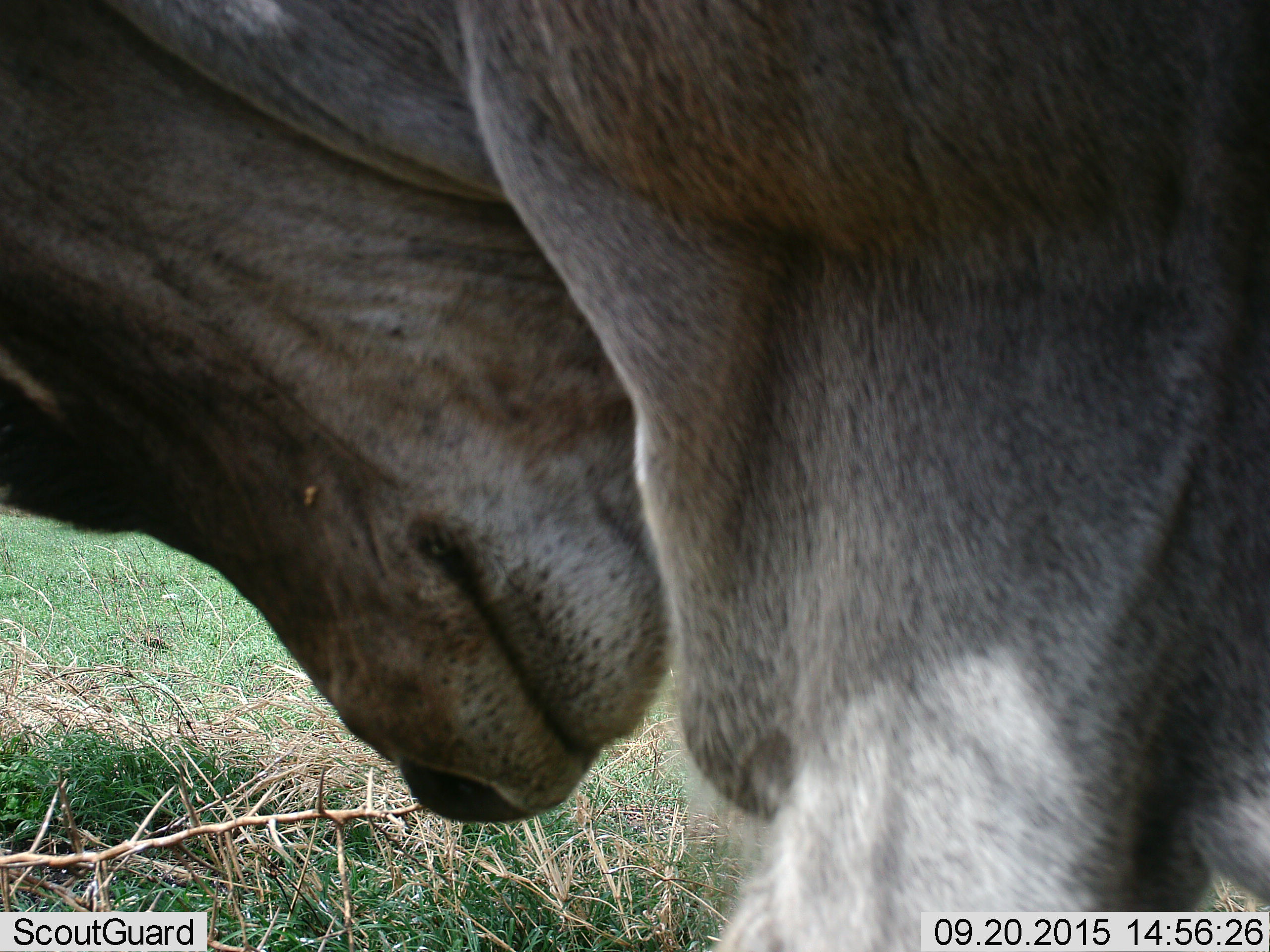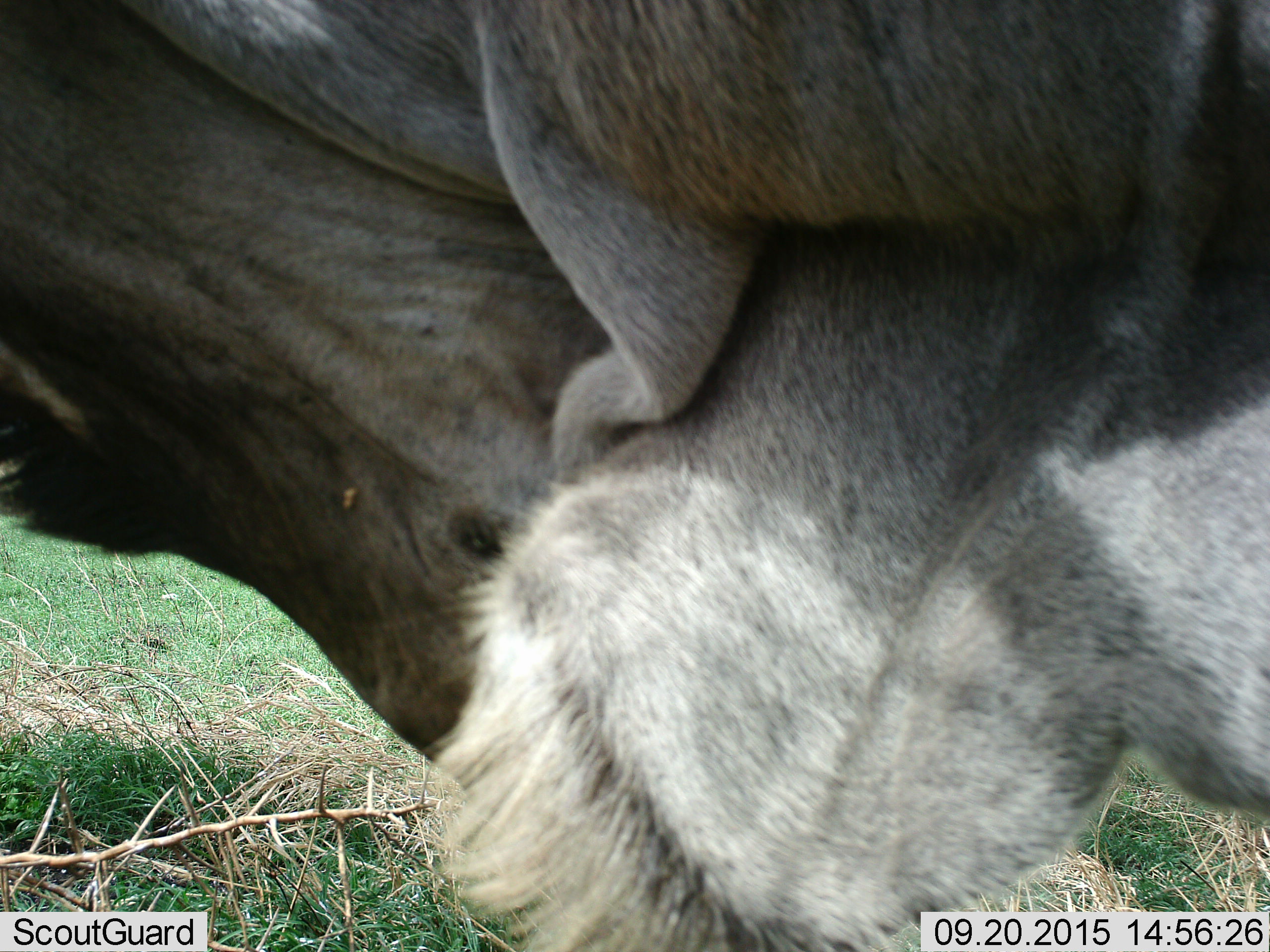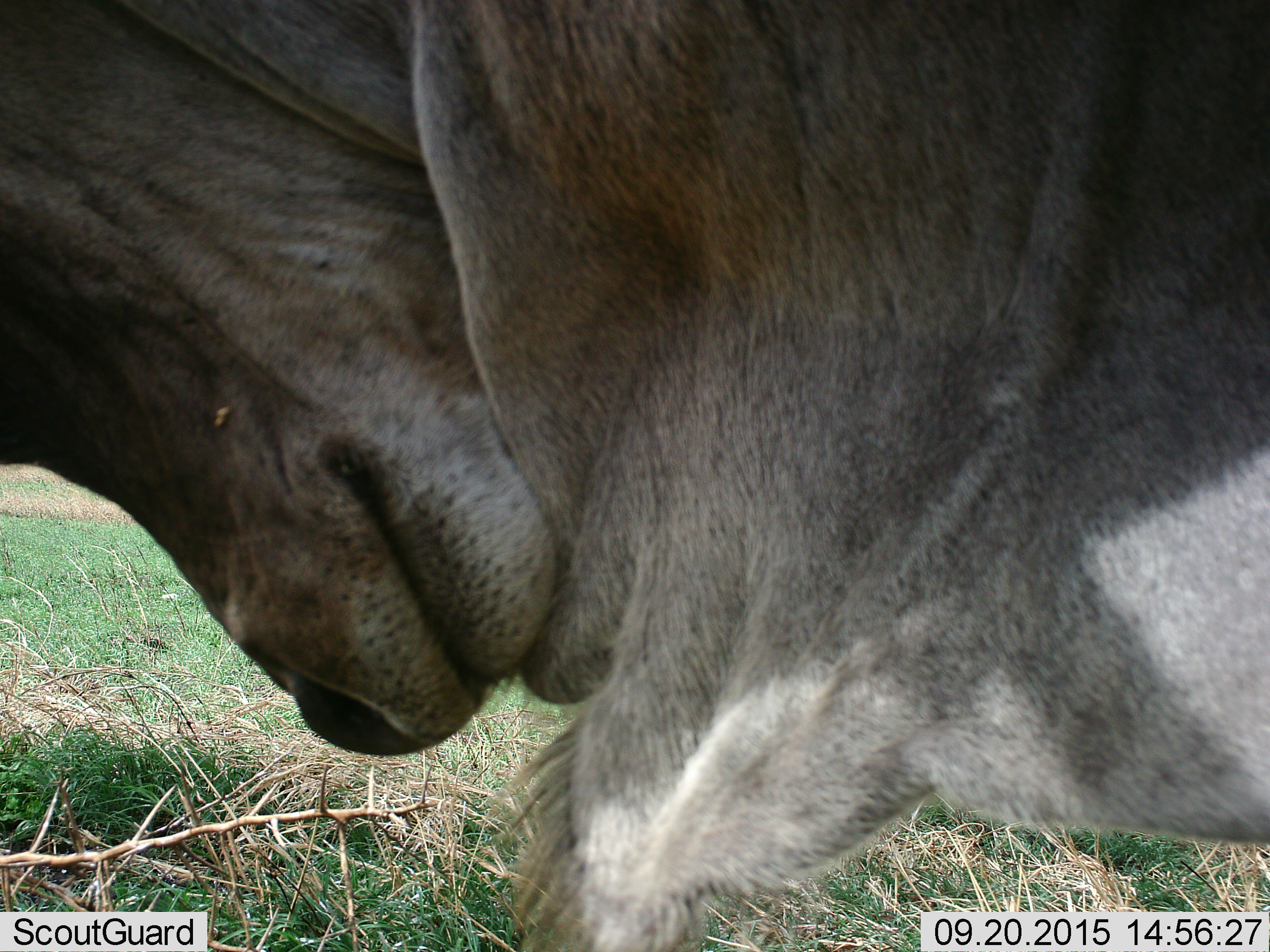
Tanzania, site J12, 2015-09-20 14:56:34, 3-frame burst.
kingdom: Animalia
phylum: Chordata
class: Mammalia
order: Artiodactyla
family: Bovidae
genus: Tragelaphus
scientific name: Tragelaphus oryx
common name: eland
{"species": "eland (Tragelaphus oryx)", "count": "1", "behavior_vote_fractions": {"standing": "100%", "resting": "0%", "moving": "0%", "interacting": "0%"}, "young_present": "0%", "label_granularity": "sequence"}